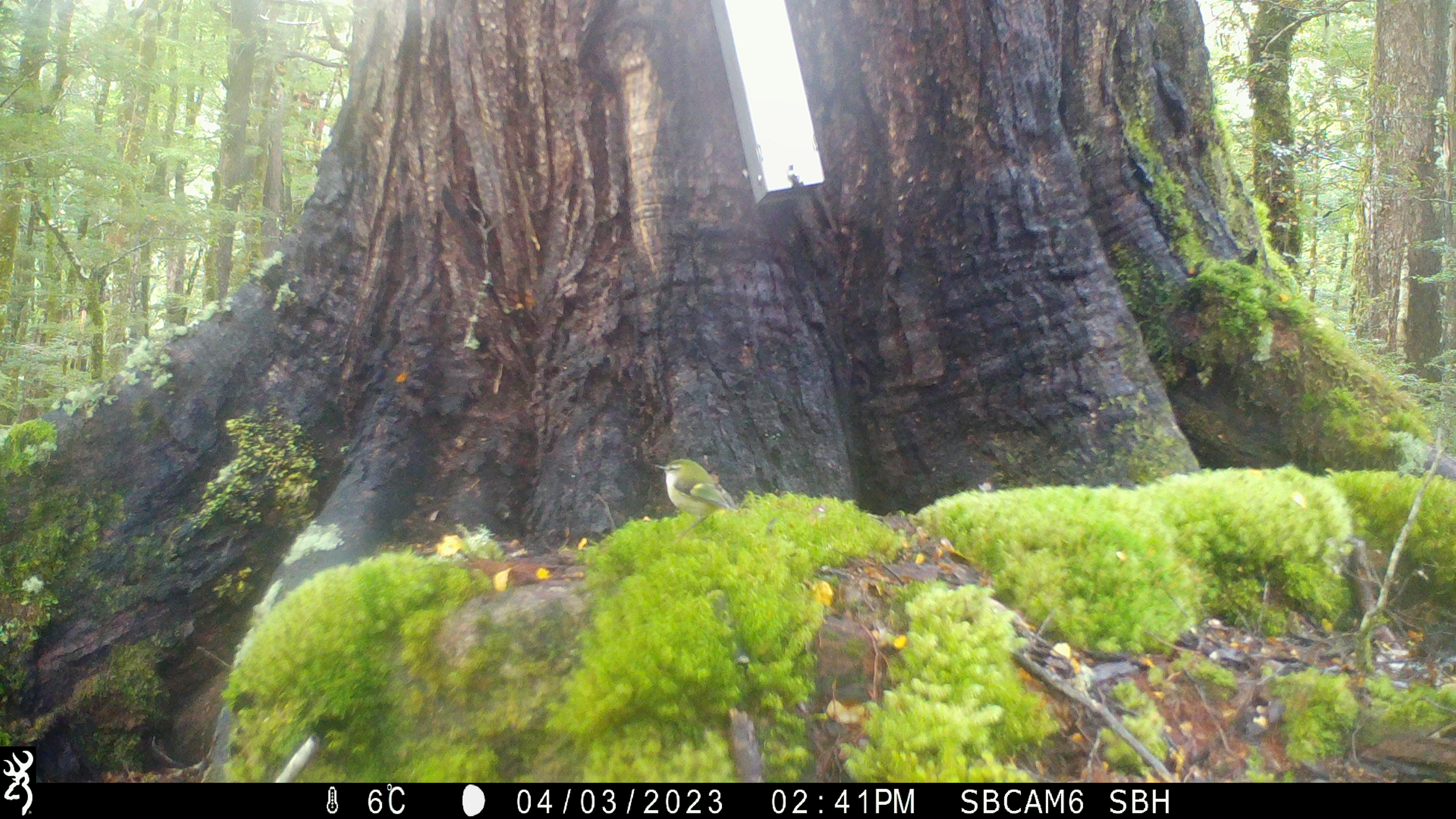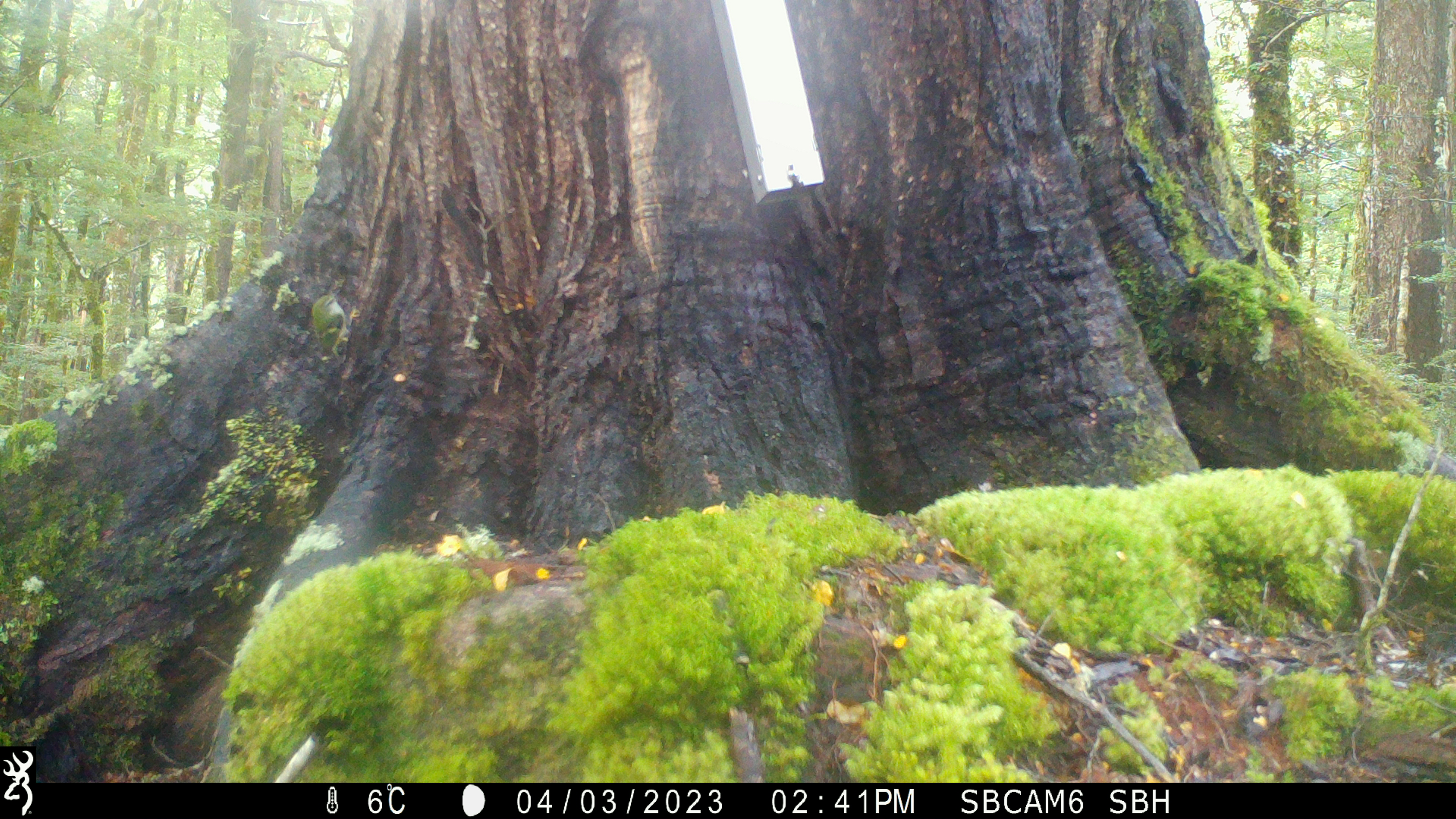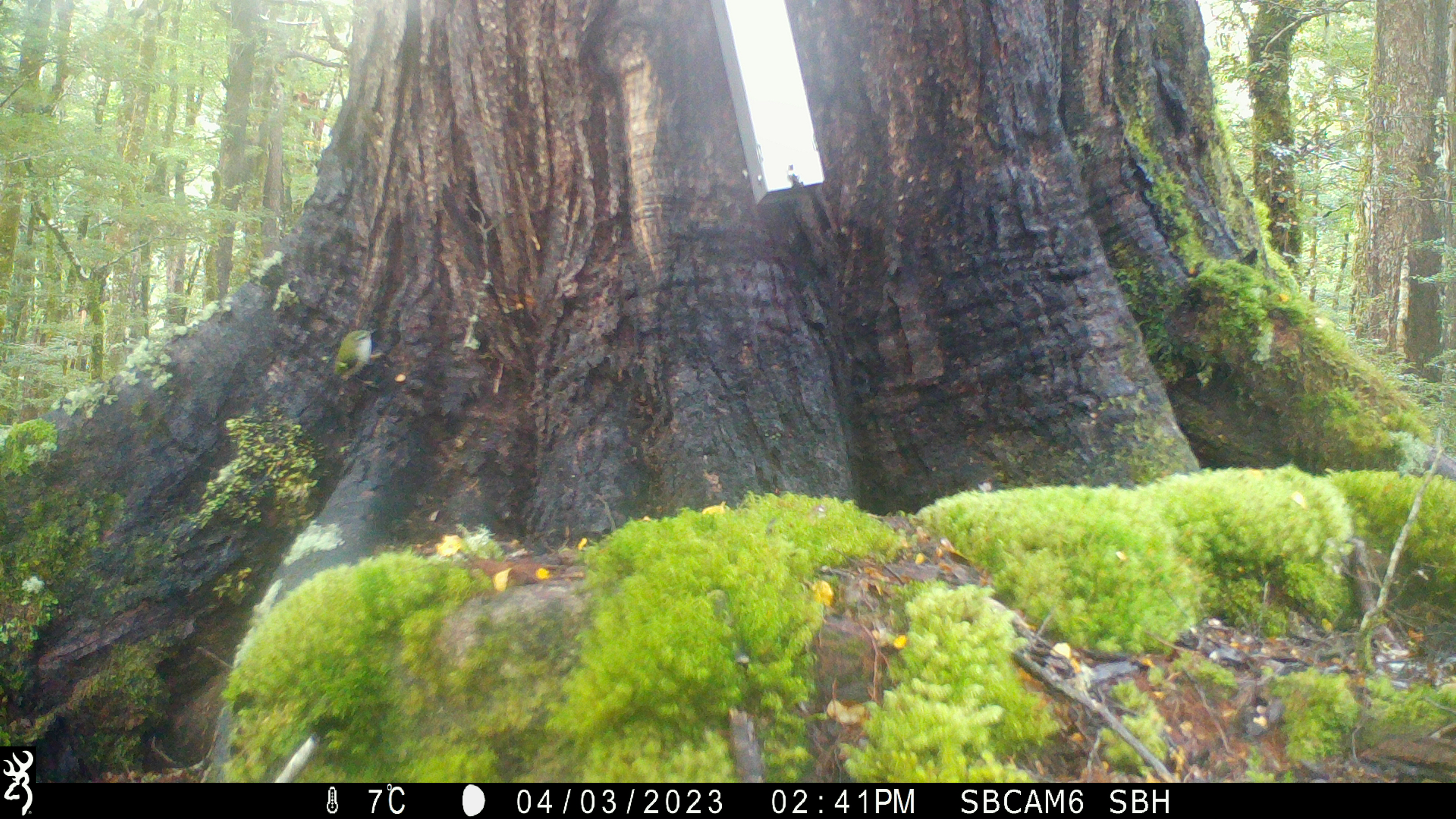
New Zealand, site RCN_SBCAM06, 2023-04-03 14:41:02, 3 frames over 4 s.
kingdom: Animalia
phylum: Chordata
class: Aves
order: Passeriformes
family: Acanthisittidae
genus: Acanthisitta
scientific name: Acanthisitta chloris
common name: rifleman